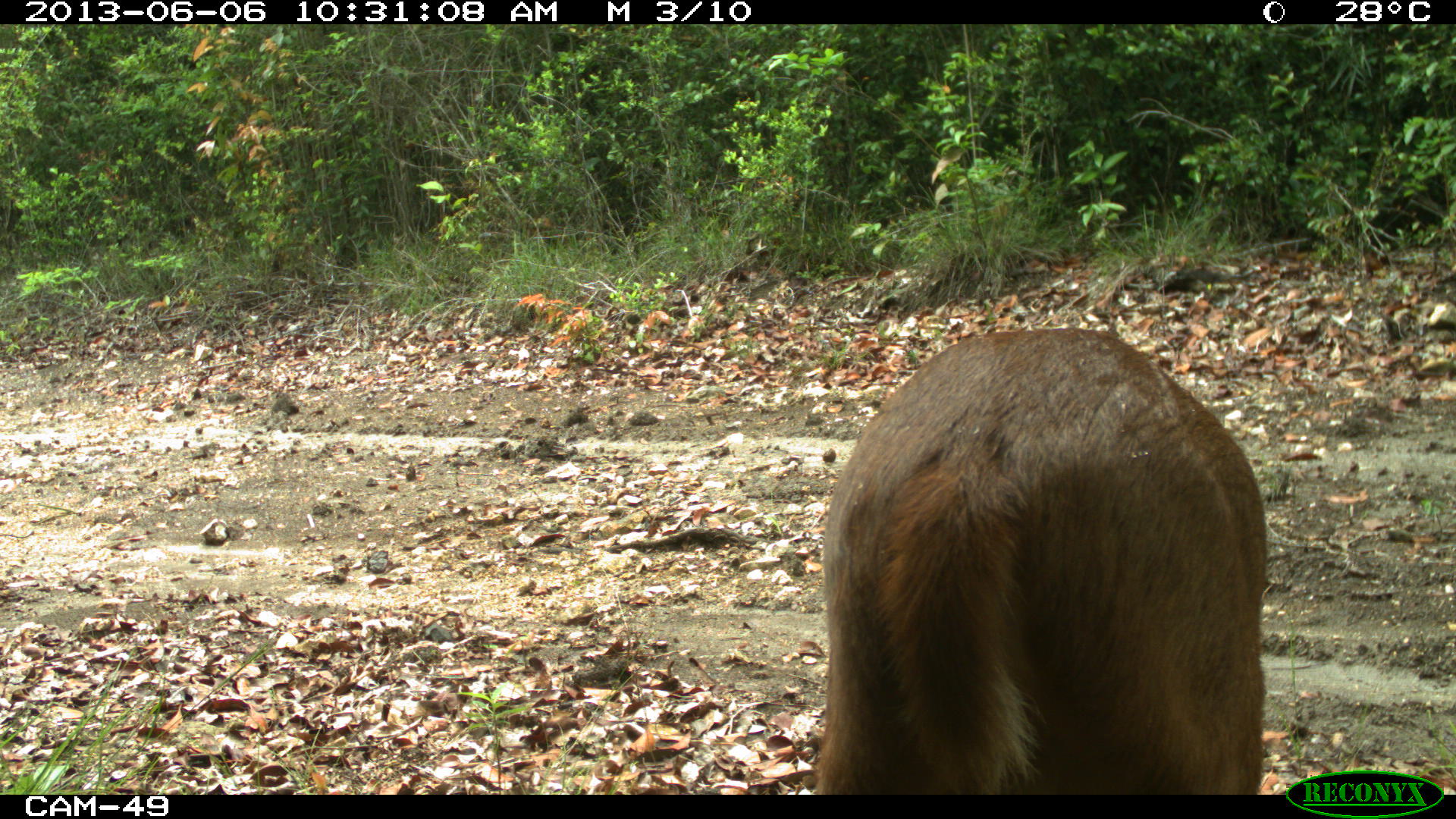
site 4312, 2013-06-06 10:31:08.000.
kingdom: Animalia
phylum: Chordata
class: Mammalia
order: Artiodactyla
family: Cervidae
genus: Mazama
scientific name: Mazama temama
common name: central american red brocket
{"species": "Mazama temama (central american red brocket)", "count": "1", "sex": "male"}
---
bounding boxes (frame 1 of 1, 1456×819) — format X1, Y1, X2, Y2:
mazama temama: 819, 325, 1268, 794